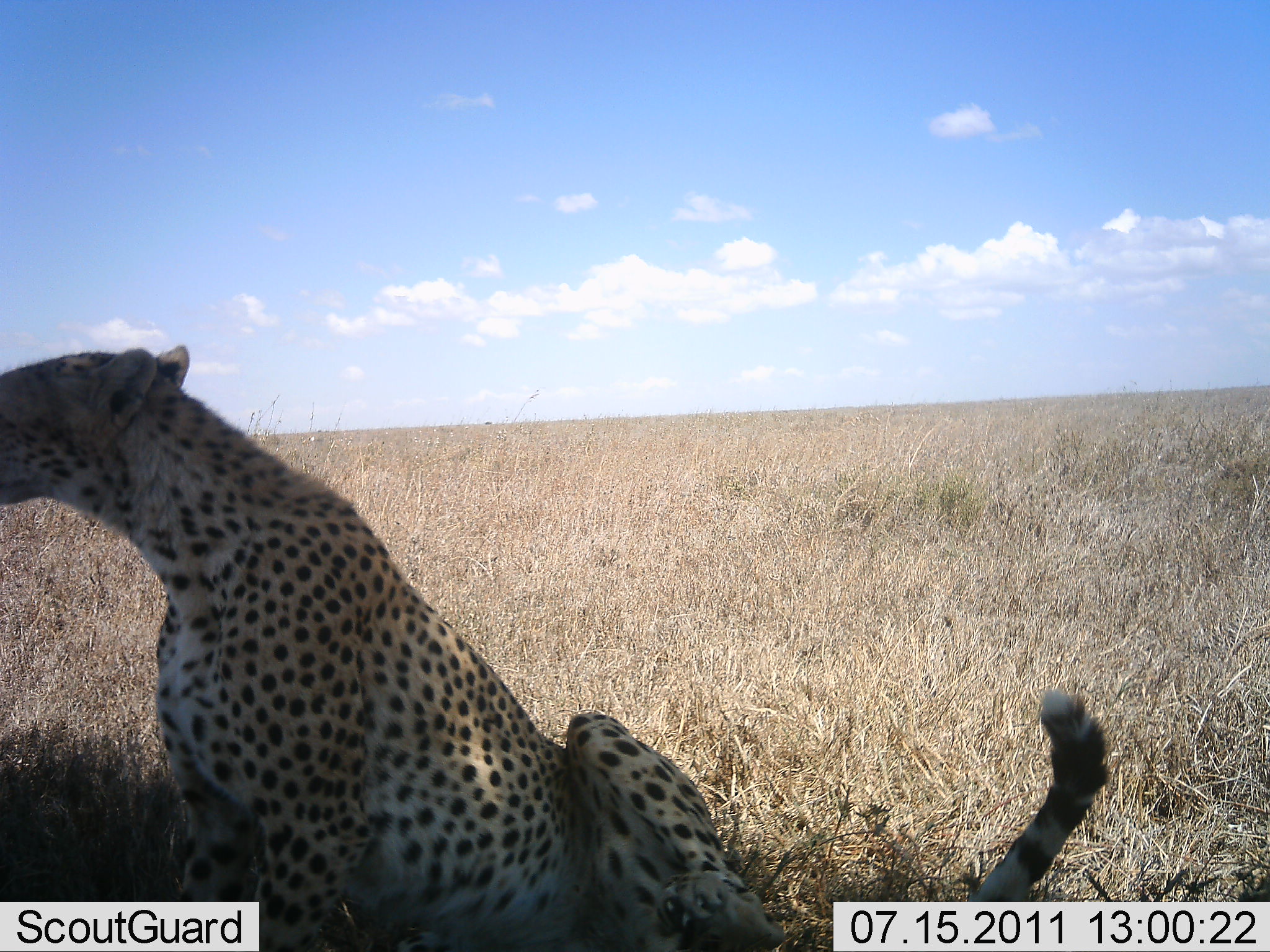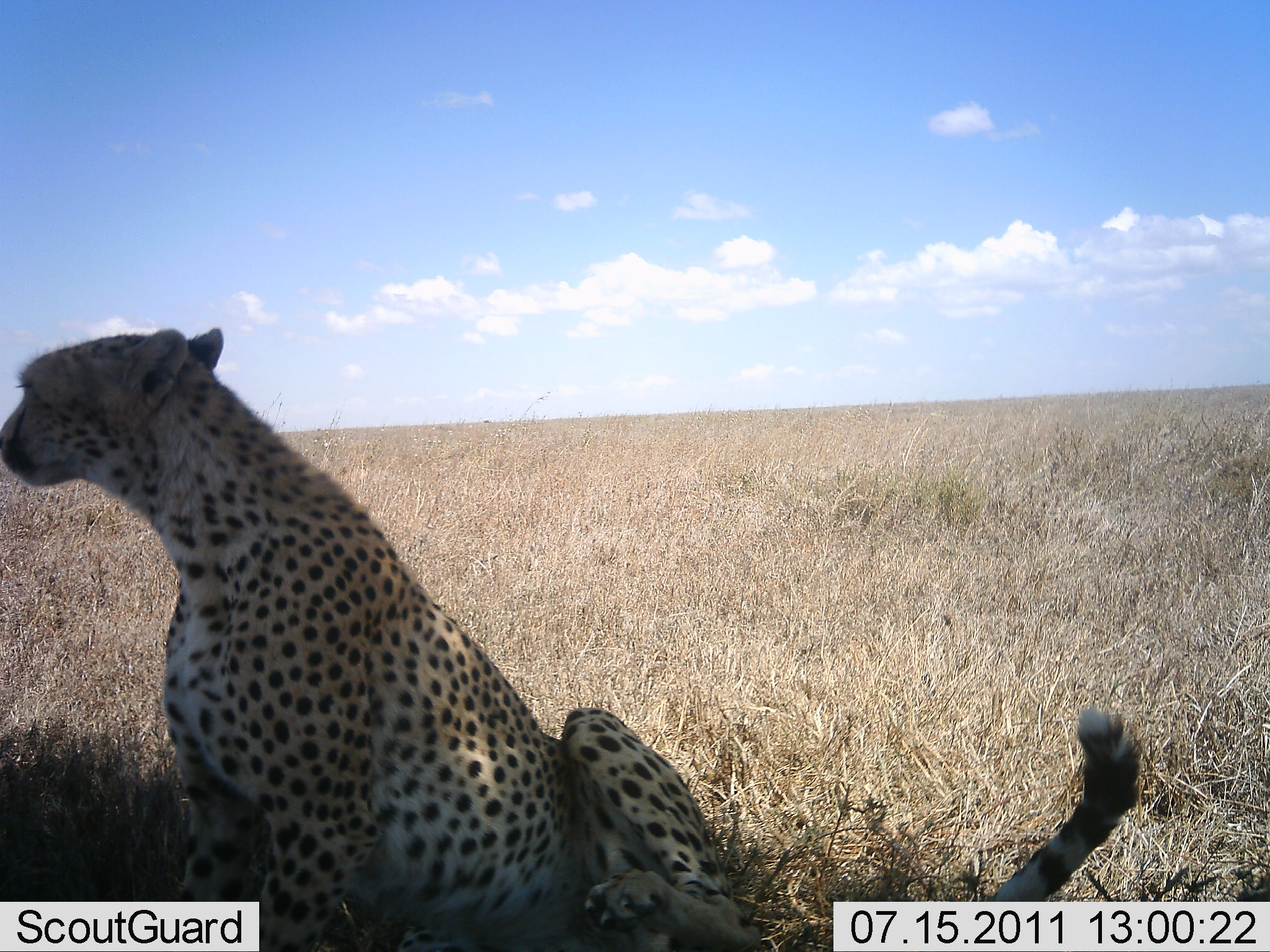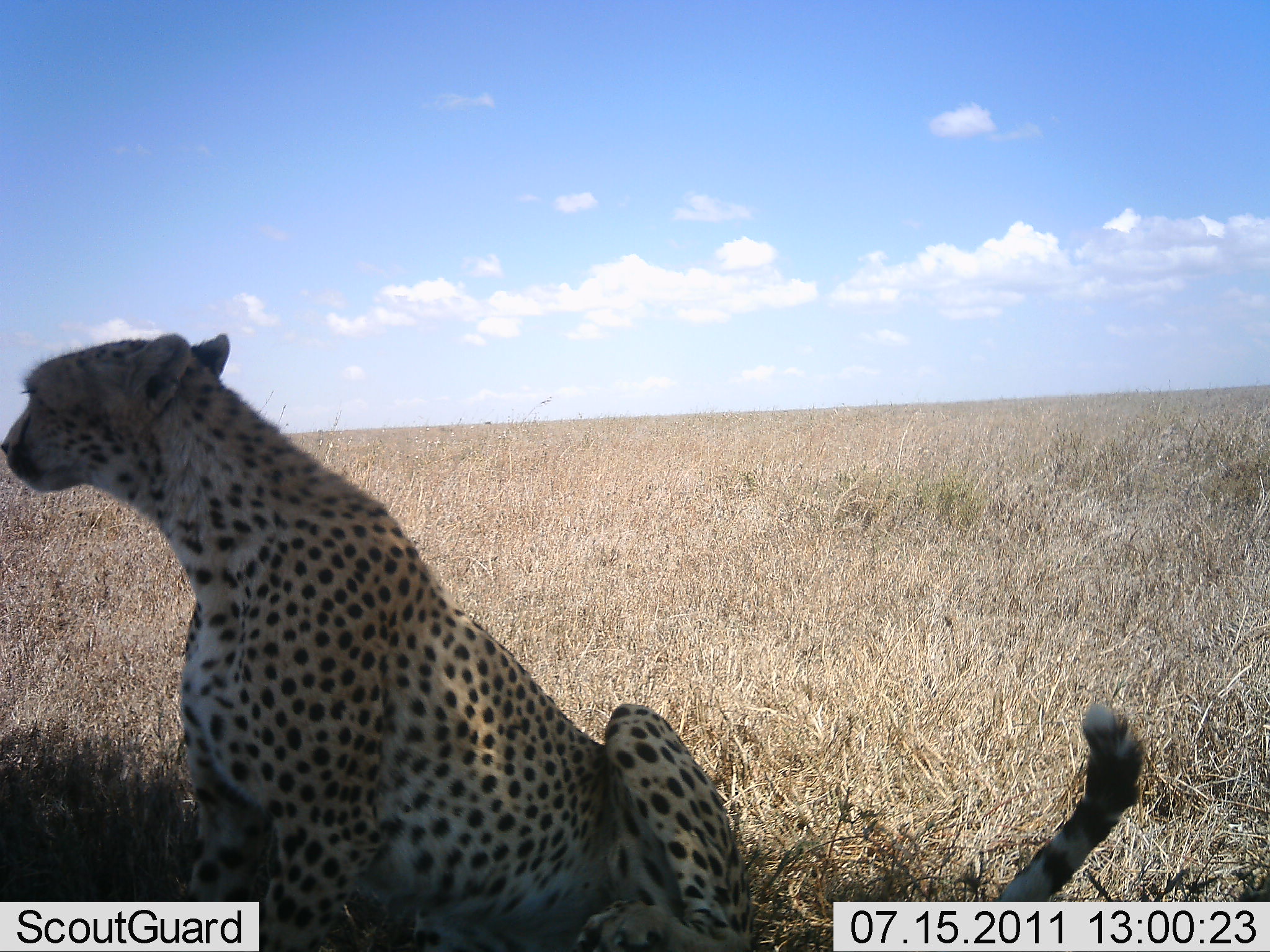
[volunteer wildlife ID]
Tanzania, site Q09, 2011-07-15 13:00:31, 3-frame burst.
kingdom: Animalia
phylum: Chordata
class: Mammalia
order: Carnivora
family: Felidae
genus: Acinonyx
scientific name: Acinonyx jubatus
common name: cheetah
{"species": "cheetah (Acinonyx jubatus)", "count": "1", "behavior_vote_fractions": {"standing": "6%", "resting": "94%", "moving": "0%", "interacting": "0%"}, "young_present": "0%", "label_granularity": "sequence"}